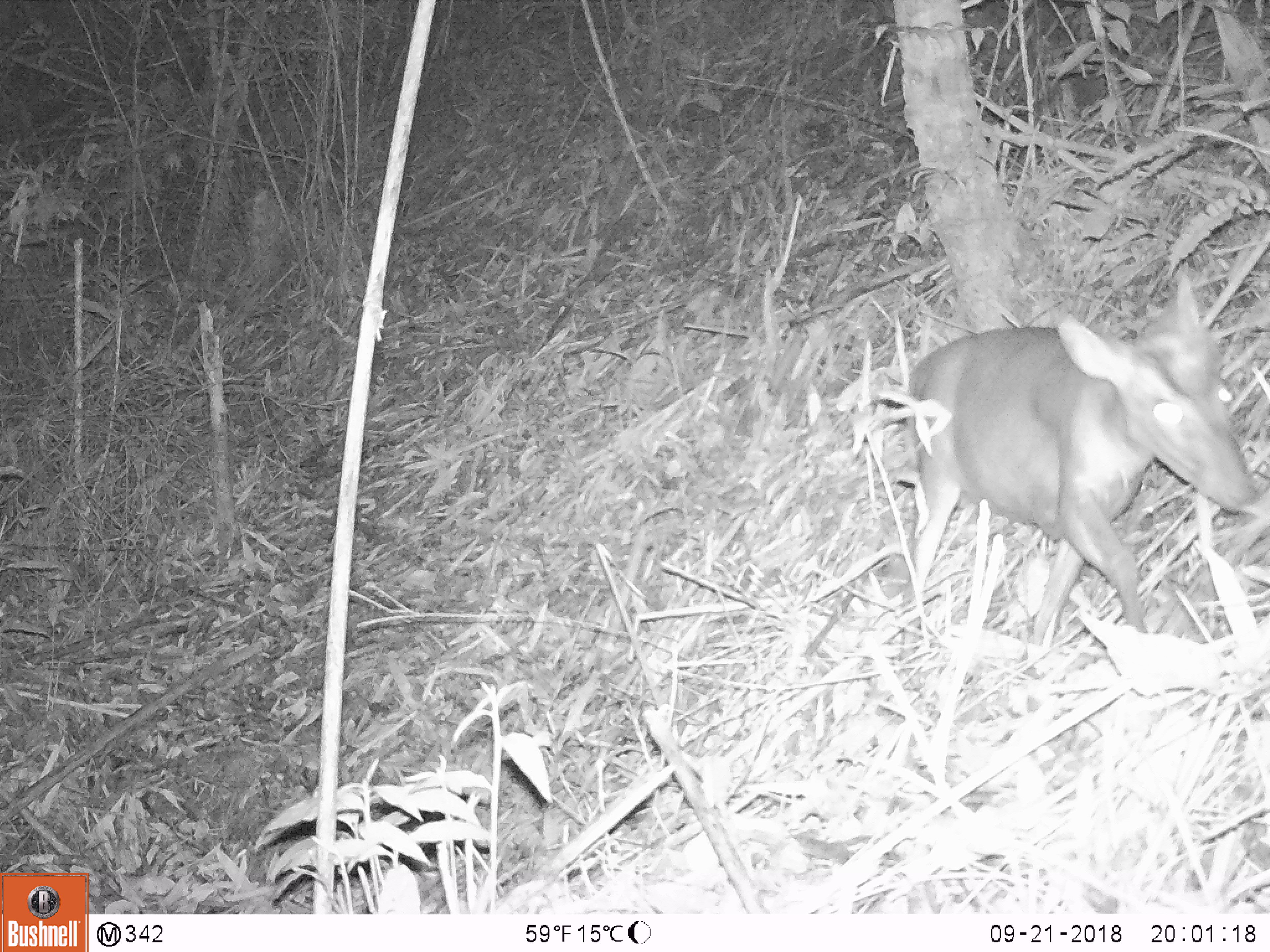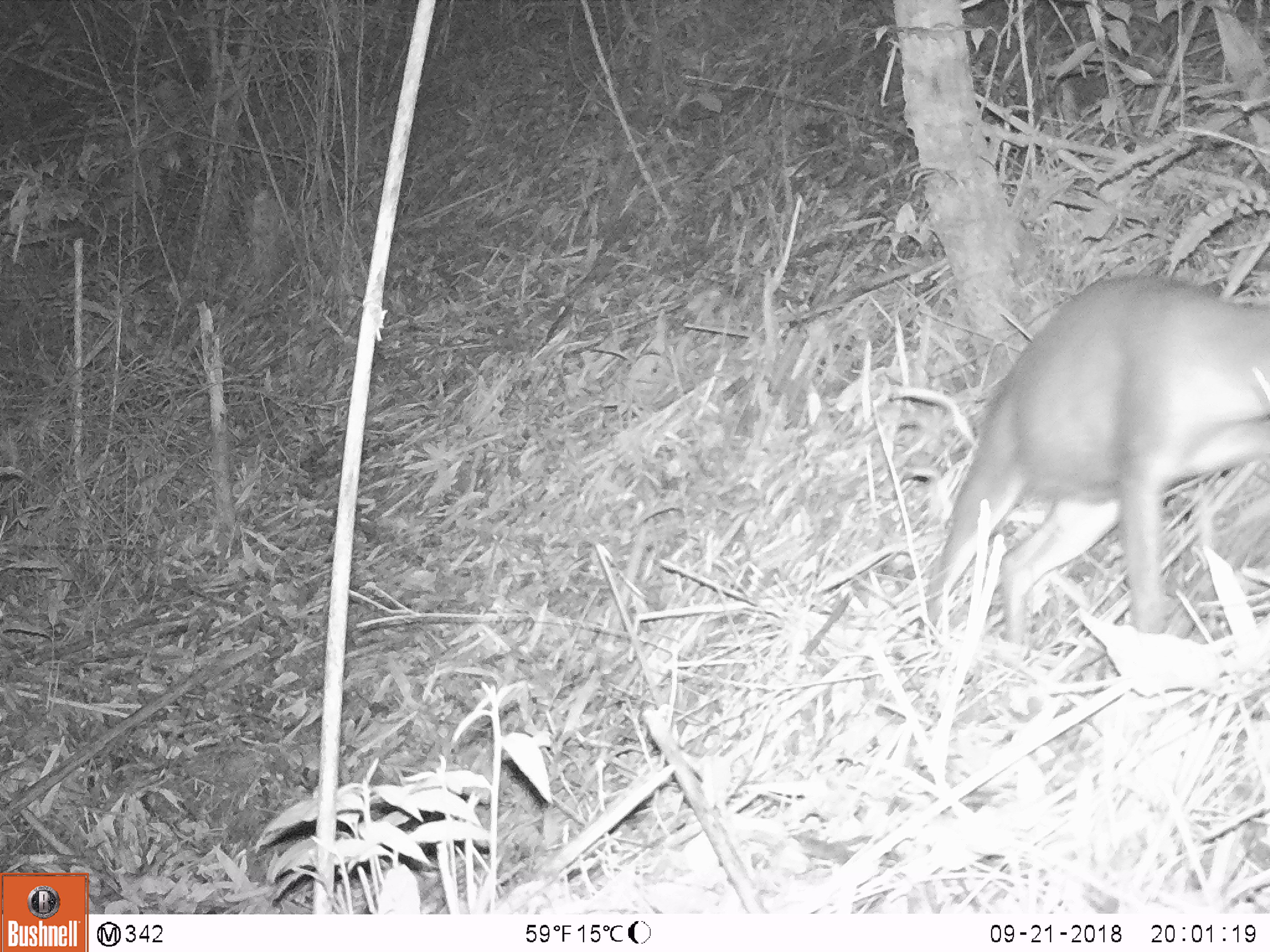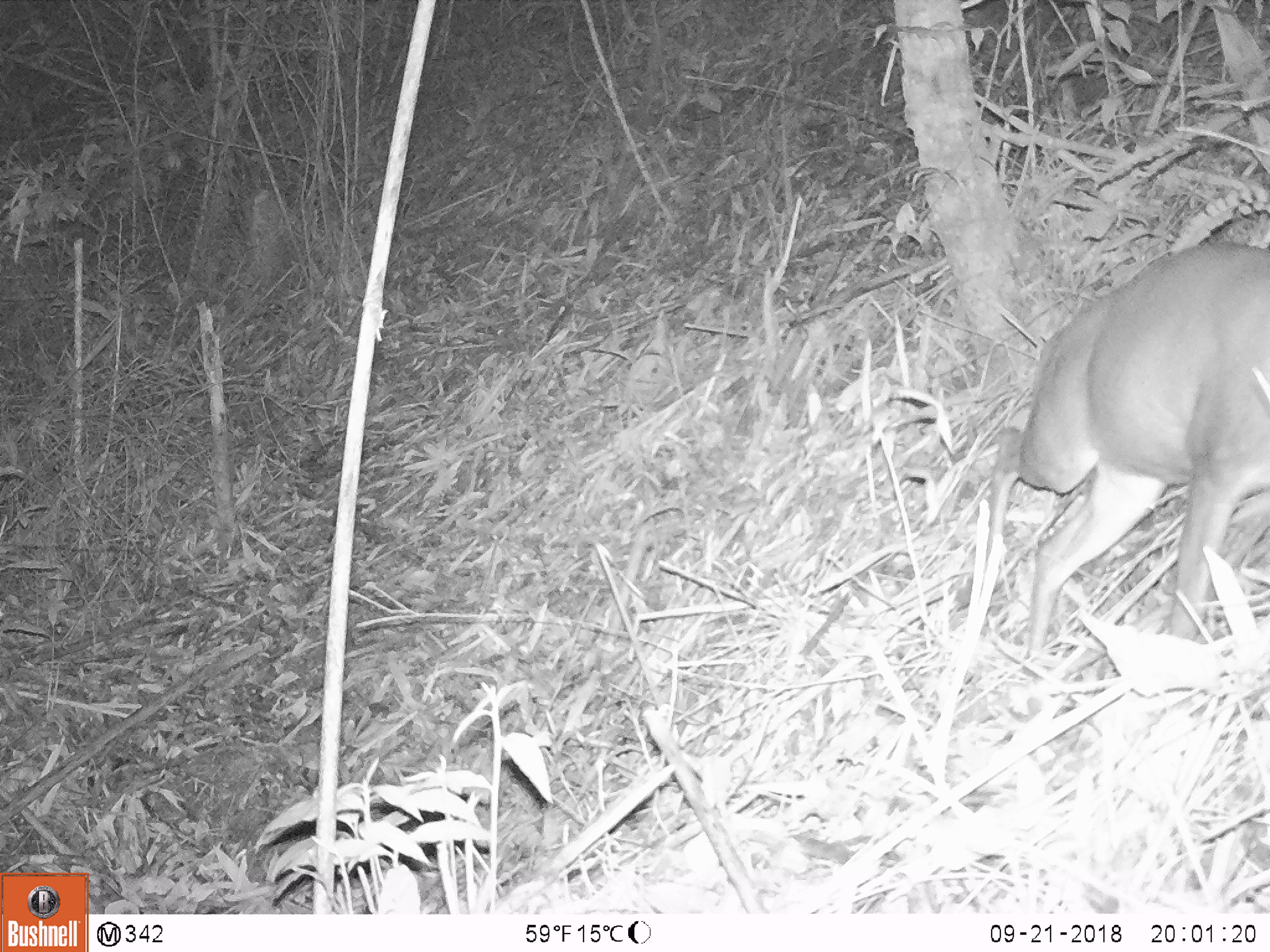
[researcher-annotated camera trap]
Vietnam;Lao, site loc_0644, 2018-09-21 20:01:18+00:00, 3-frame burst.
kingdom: Animalia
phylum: Chordata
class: Mammalia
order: Artiodactyla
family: Cervidae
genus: Muntiacus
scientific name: Muntiacus rooseveltorum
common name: roosevelt's muntjac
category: roosevelts muntjac group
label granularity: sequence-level